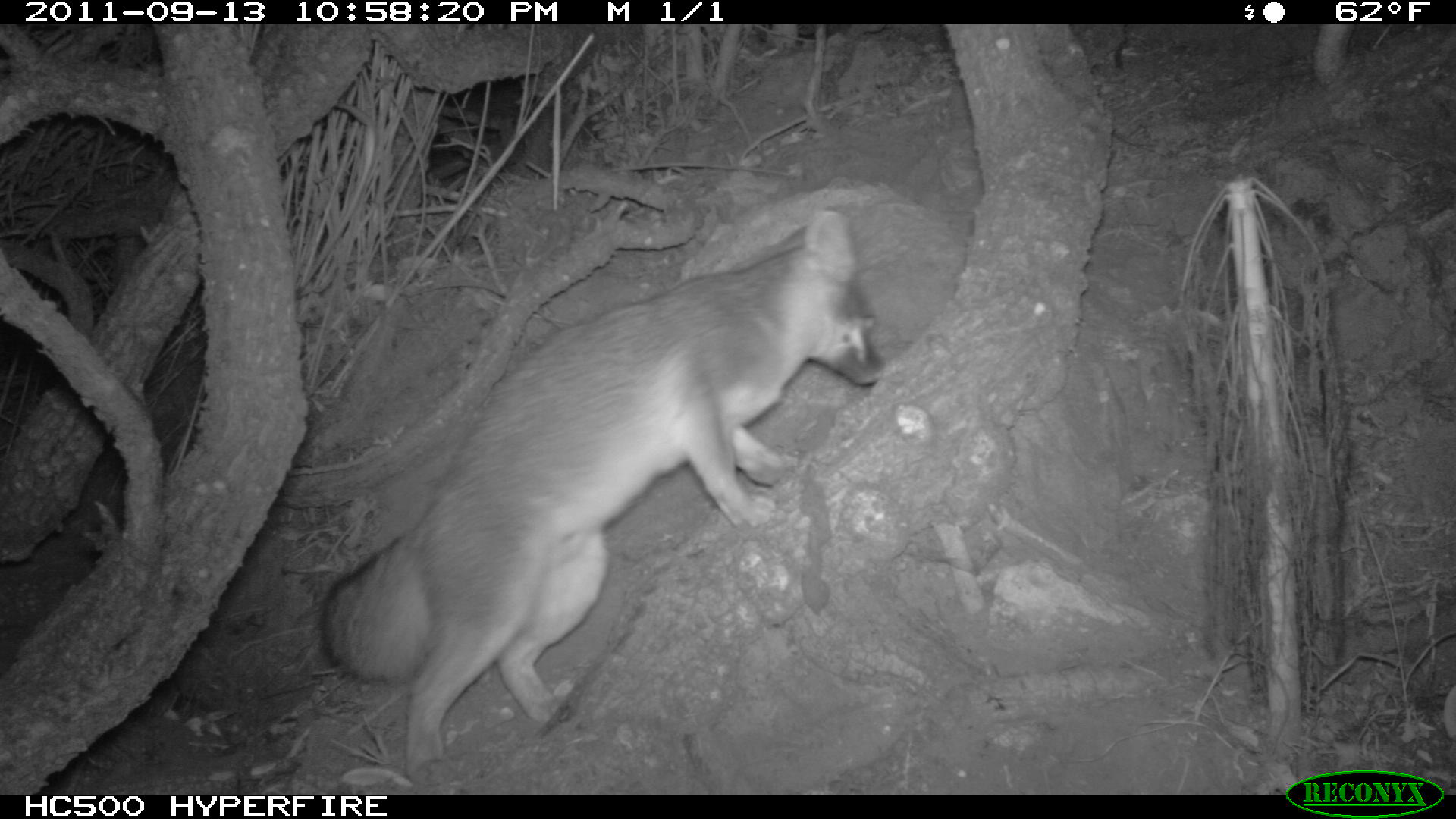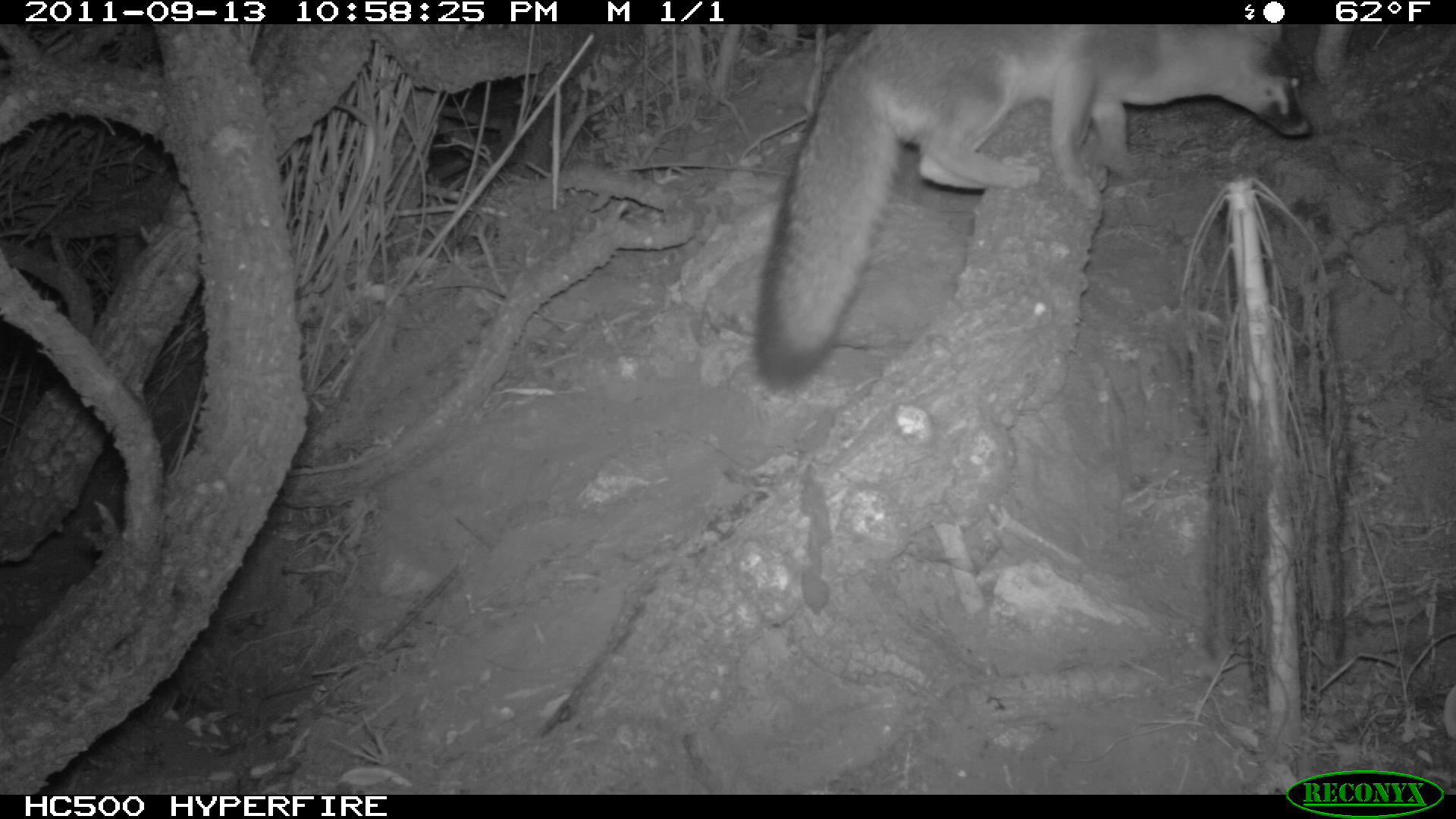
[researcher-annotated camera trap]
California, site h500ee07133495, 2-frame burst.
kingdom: Animalia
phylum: Chordata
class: Mammalia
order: Carnivora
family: Canidae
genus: Urocyon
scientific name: Urocyon littoralis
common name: island fox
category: fox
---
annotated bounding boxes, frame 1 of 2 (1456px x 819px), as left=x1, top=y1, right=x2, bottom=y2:
fox: left=317, top=207, right=886, bottom=790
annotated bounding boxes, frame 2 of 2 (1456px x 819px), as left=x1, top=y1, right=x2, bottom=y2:
fox: left=753, top=24, right=1312, bottom=400